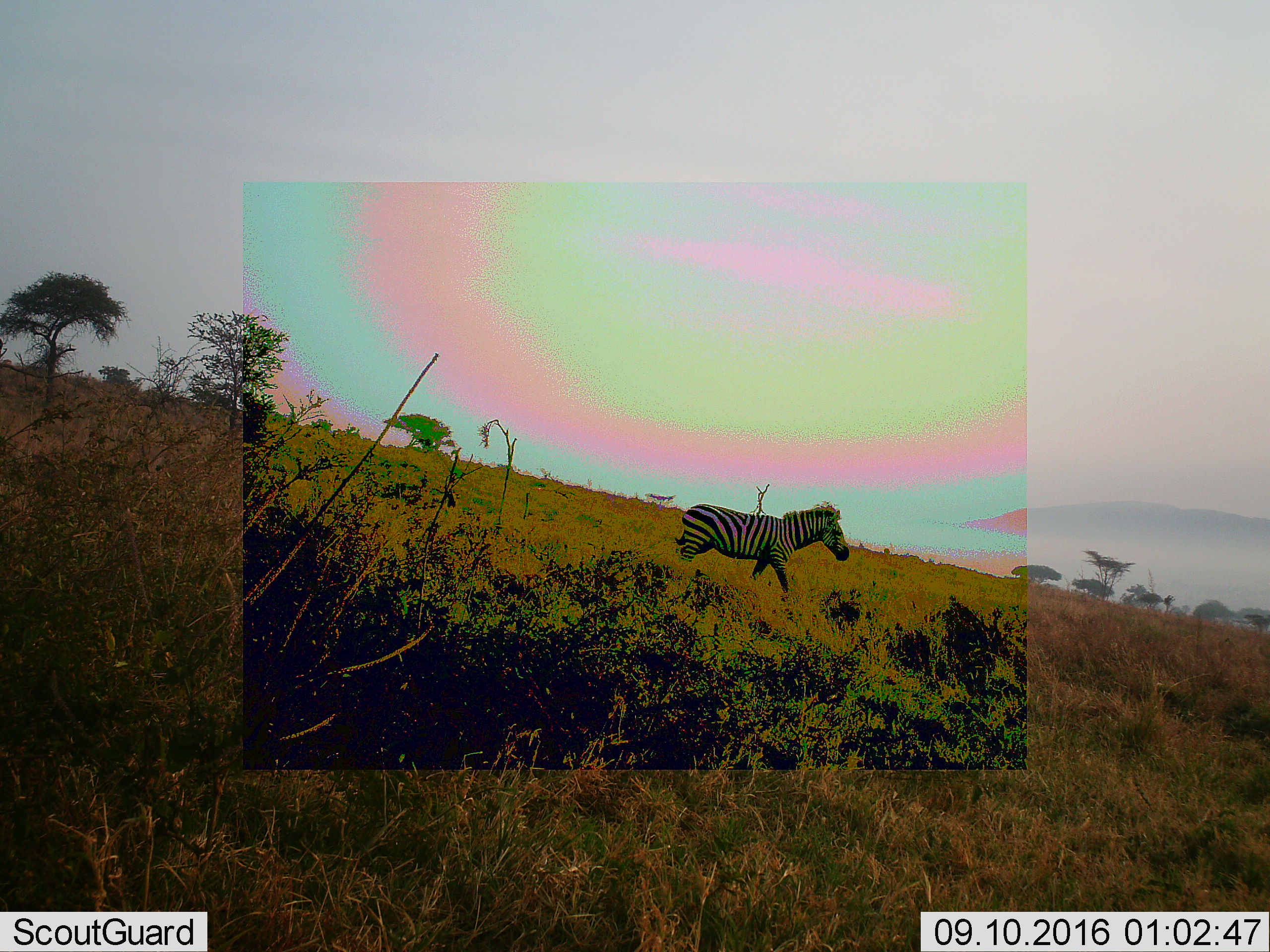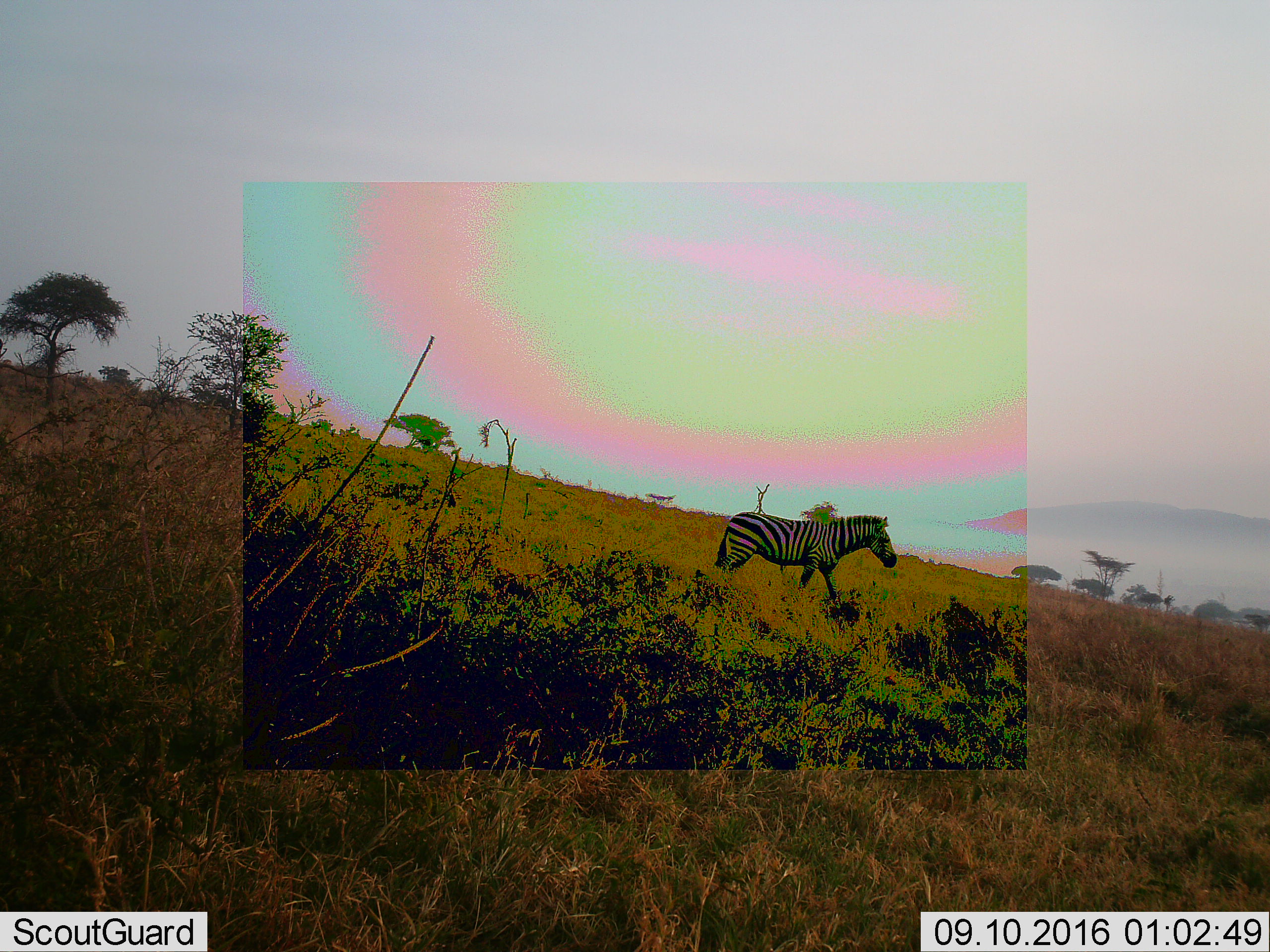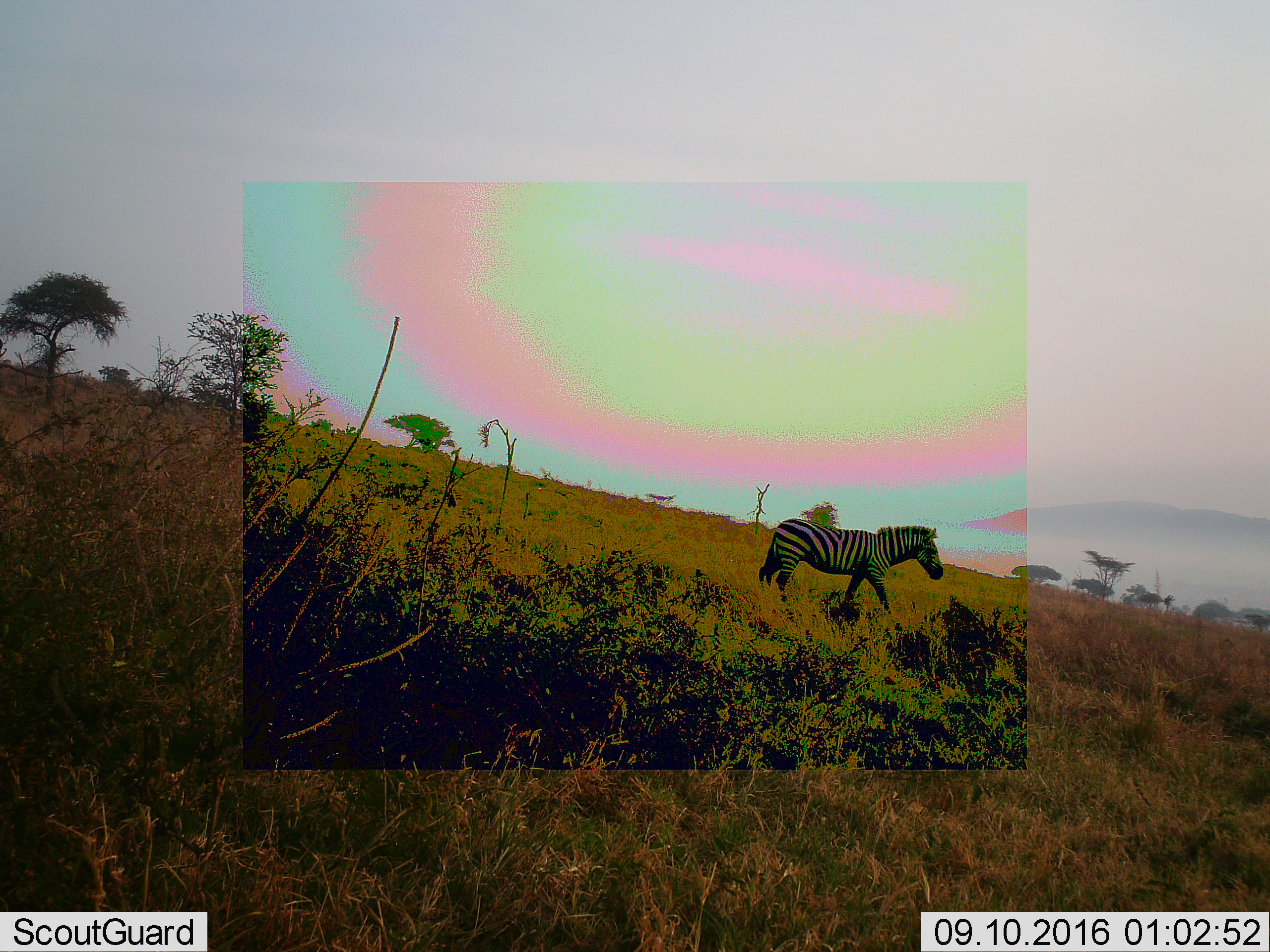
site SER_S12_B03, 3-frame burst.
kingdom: Animalia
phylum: Chordata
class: Mammalia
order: Perissodactyla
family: Equidae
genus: Equus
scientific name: Equus quagga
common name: plains zebra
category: zebraplains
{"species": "zebraplains (plains zebra) (Equus quagga)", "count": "1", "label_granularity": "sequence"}